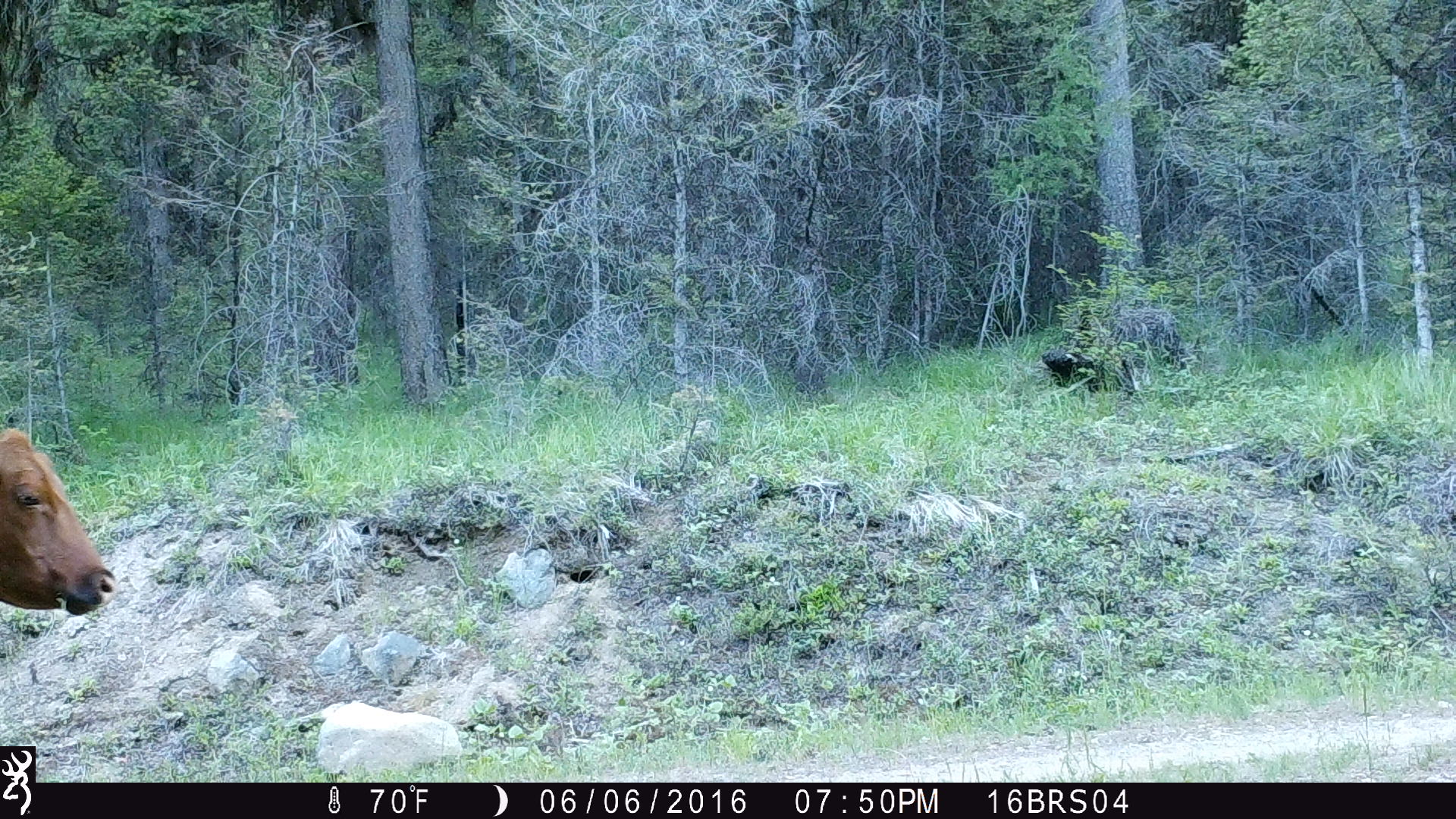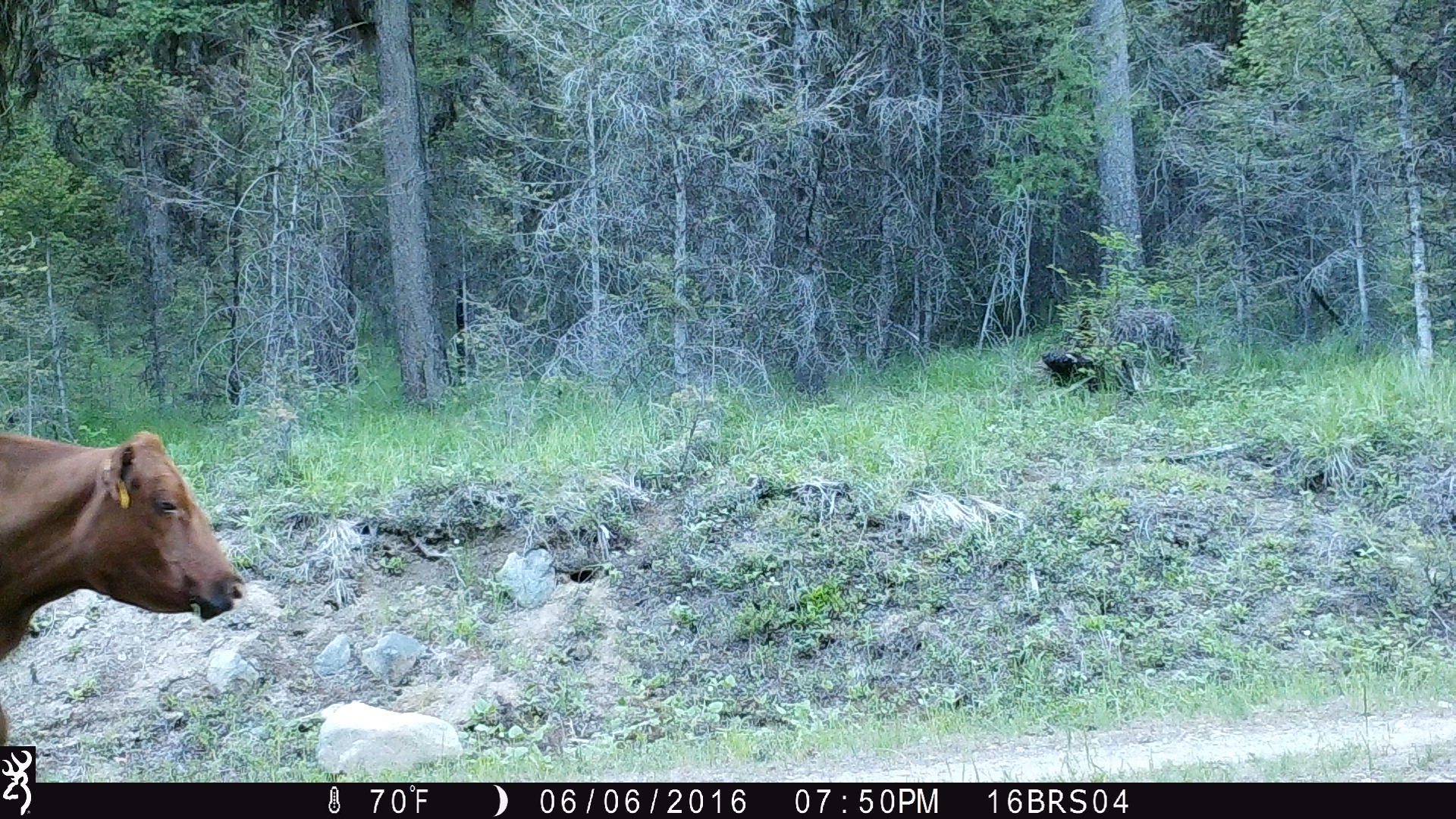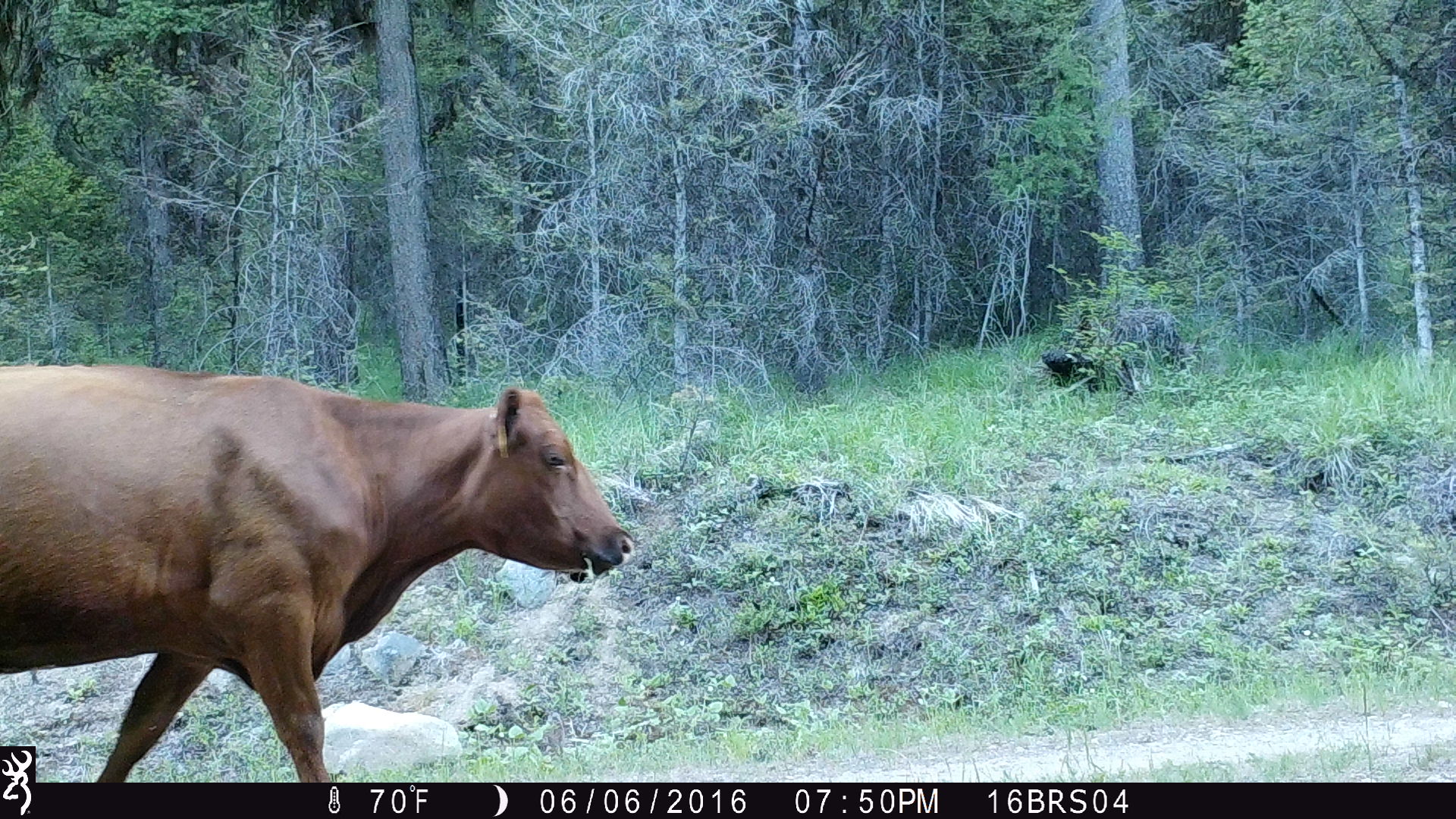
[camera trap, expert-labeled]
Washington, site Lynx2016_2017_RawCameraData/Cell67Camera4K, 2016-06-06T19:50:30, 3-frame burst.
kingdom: Animalia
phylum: Chordata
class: Mammalia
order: Artiodactyla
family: Bovidae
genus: Bos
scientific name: Bos taurus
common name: domestic cattle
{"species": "domestic cattle (Bos taurus)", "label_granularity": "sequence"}